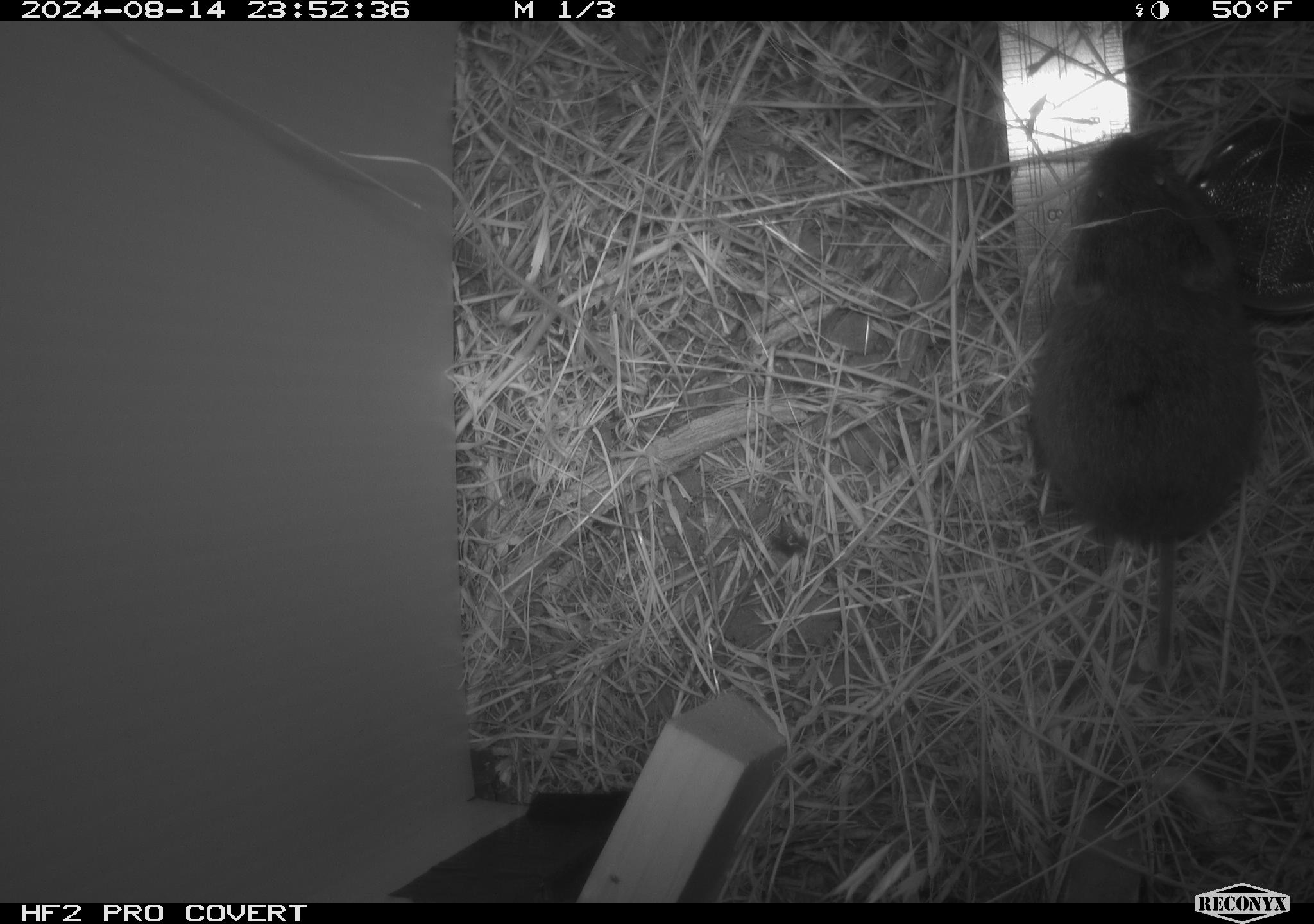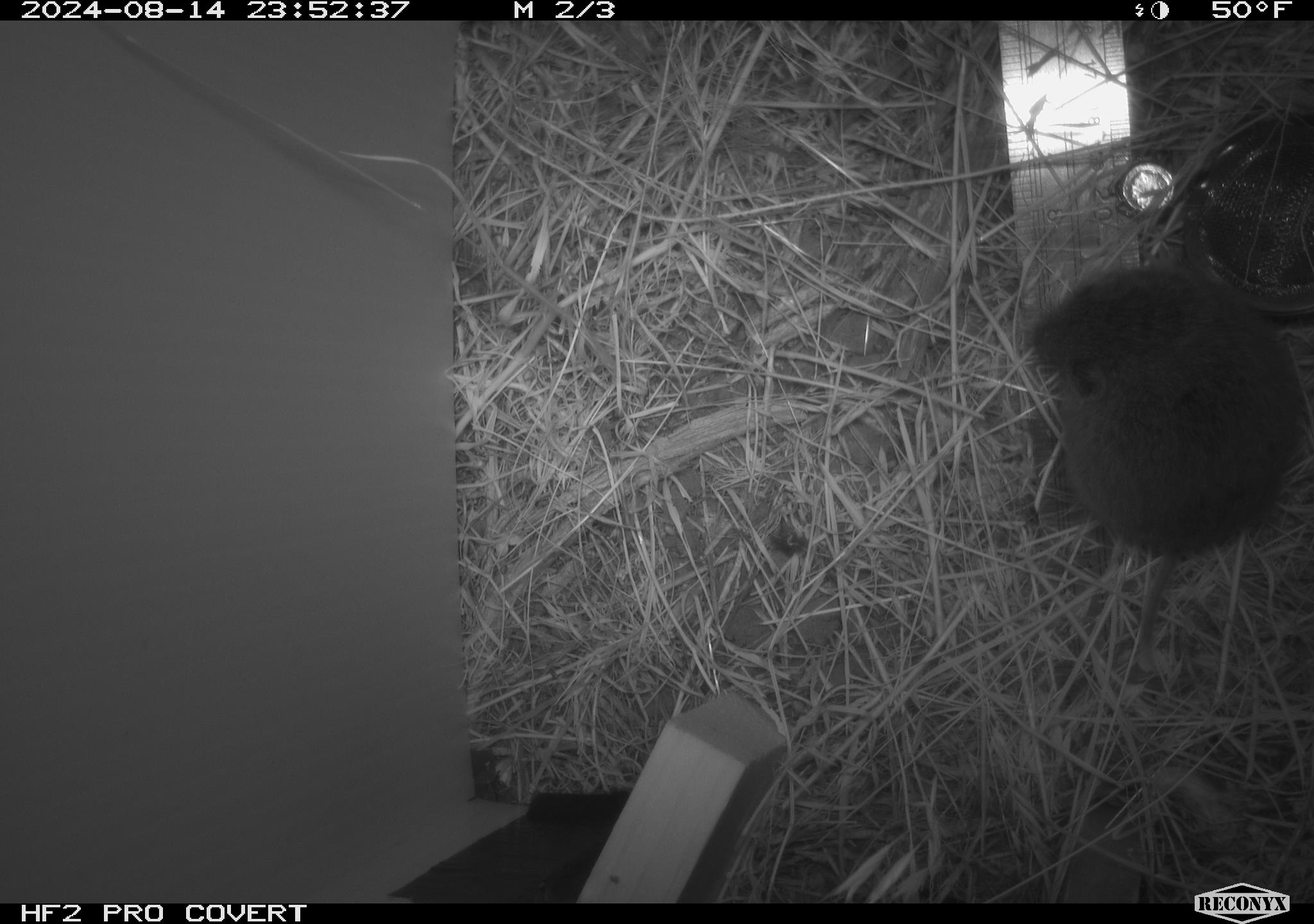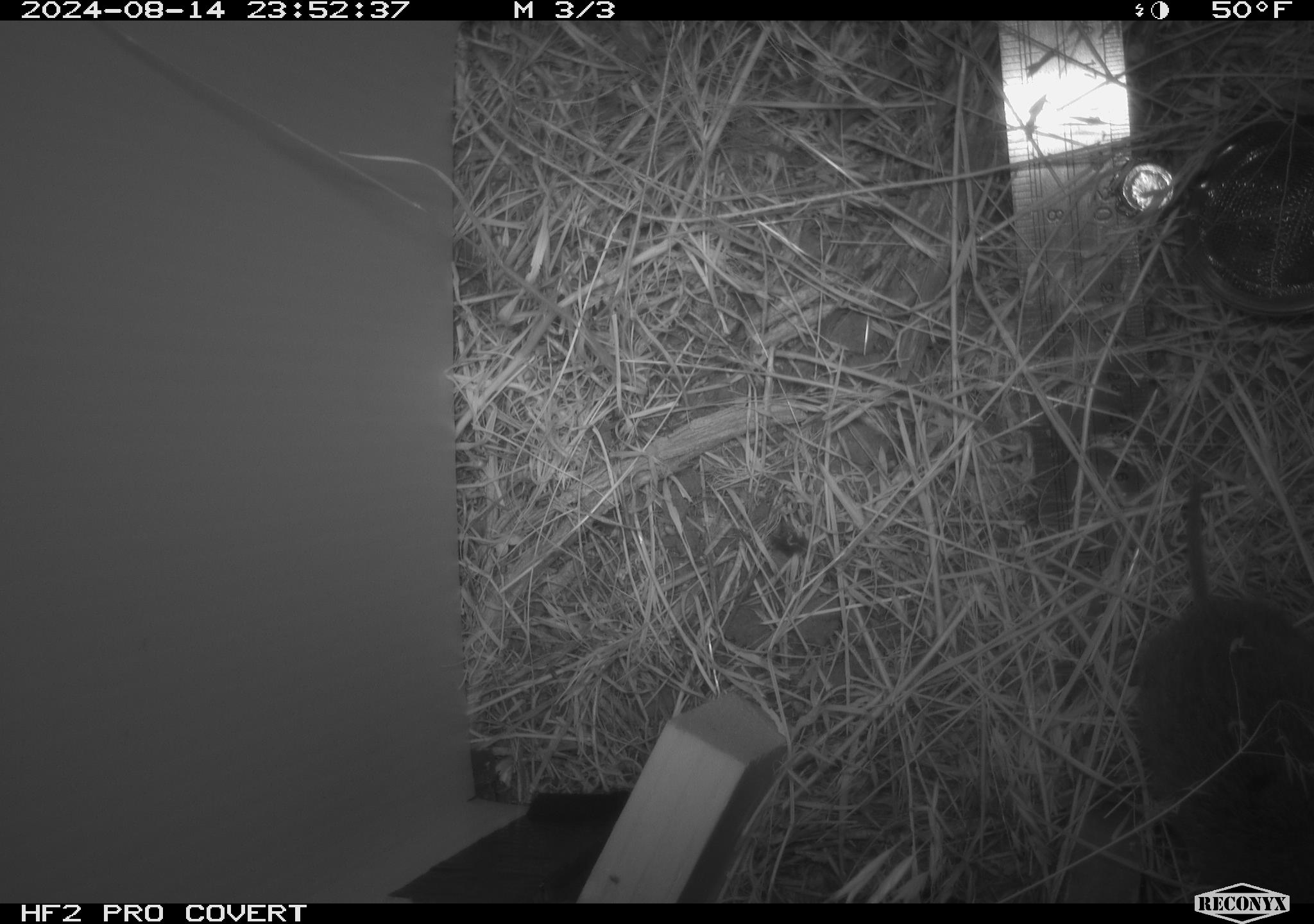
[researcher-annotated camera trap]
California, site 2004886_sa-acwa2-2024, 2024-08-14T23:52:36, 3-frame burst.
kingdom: Animalia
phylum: Chordata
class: Mammalia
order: Rodentia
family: Cricetidae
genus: Microtus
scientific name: Microtus californicus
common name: california vole